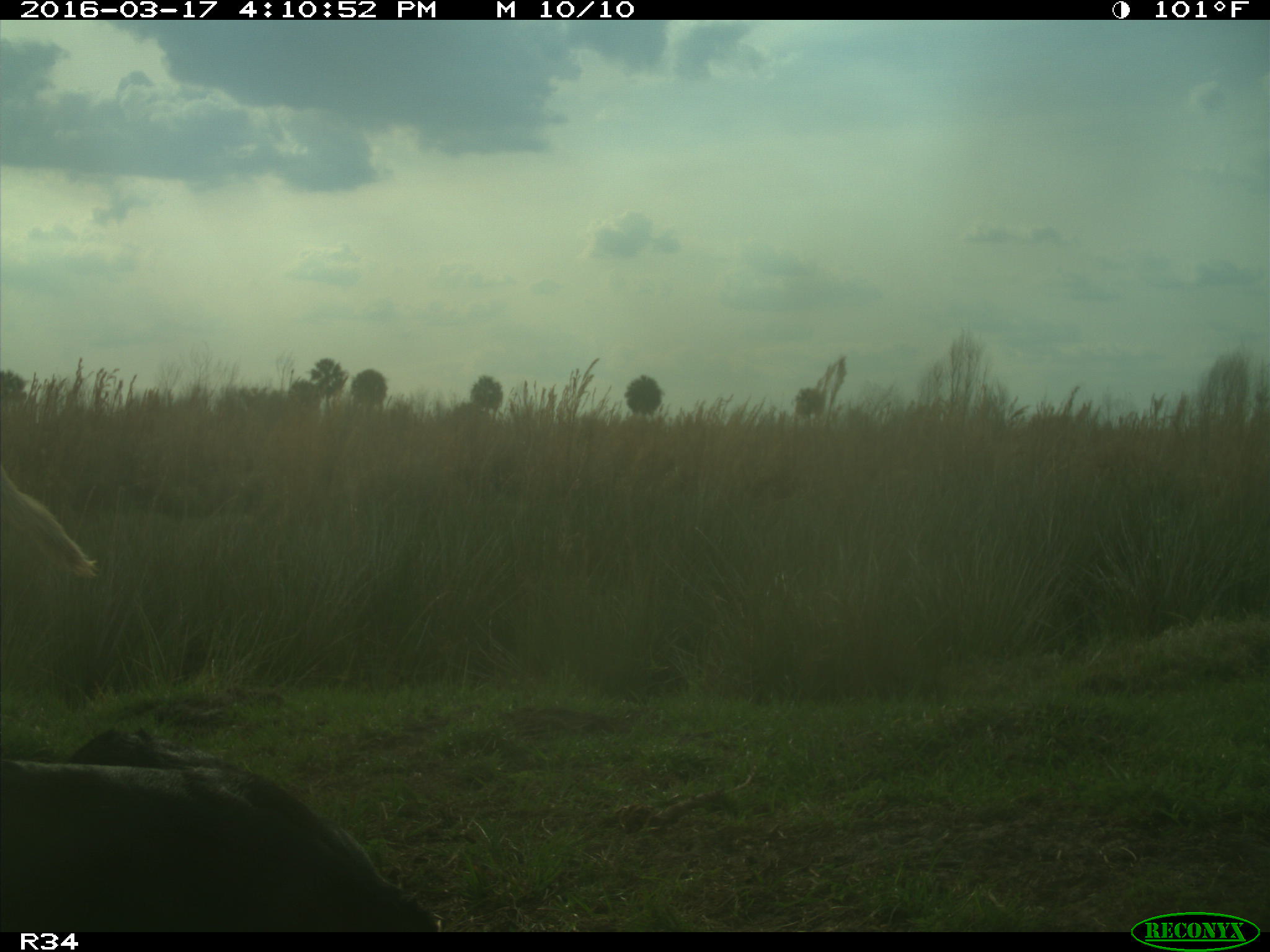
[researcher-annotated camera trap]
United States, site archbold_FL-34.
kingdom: Animalia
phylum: Chordata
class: Mammalia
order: Artiodactyla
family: Bovidae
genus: Bos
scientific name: Bos taurus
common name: domestic cow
Bos taurus (domestic cow).